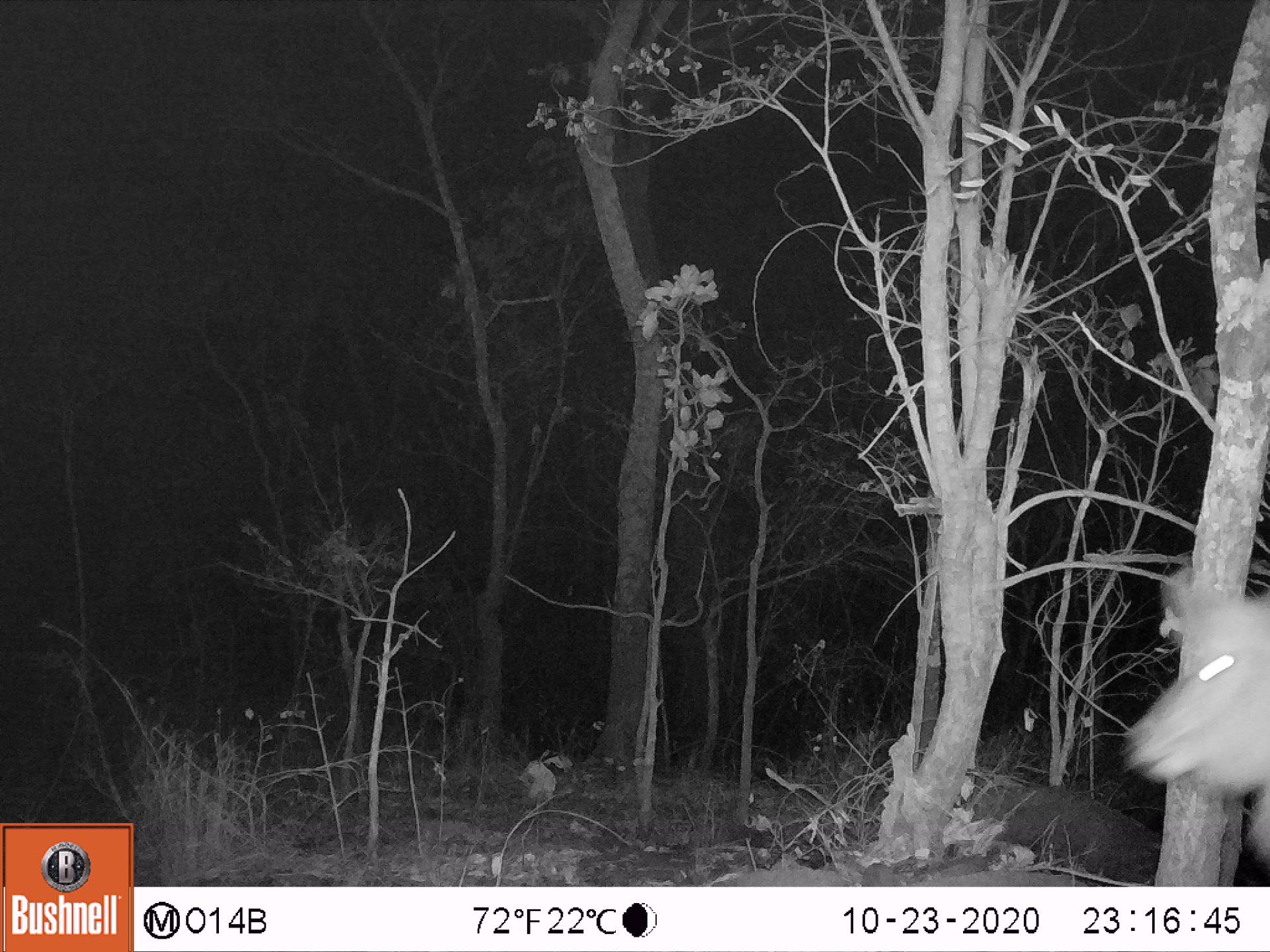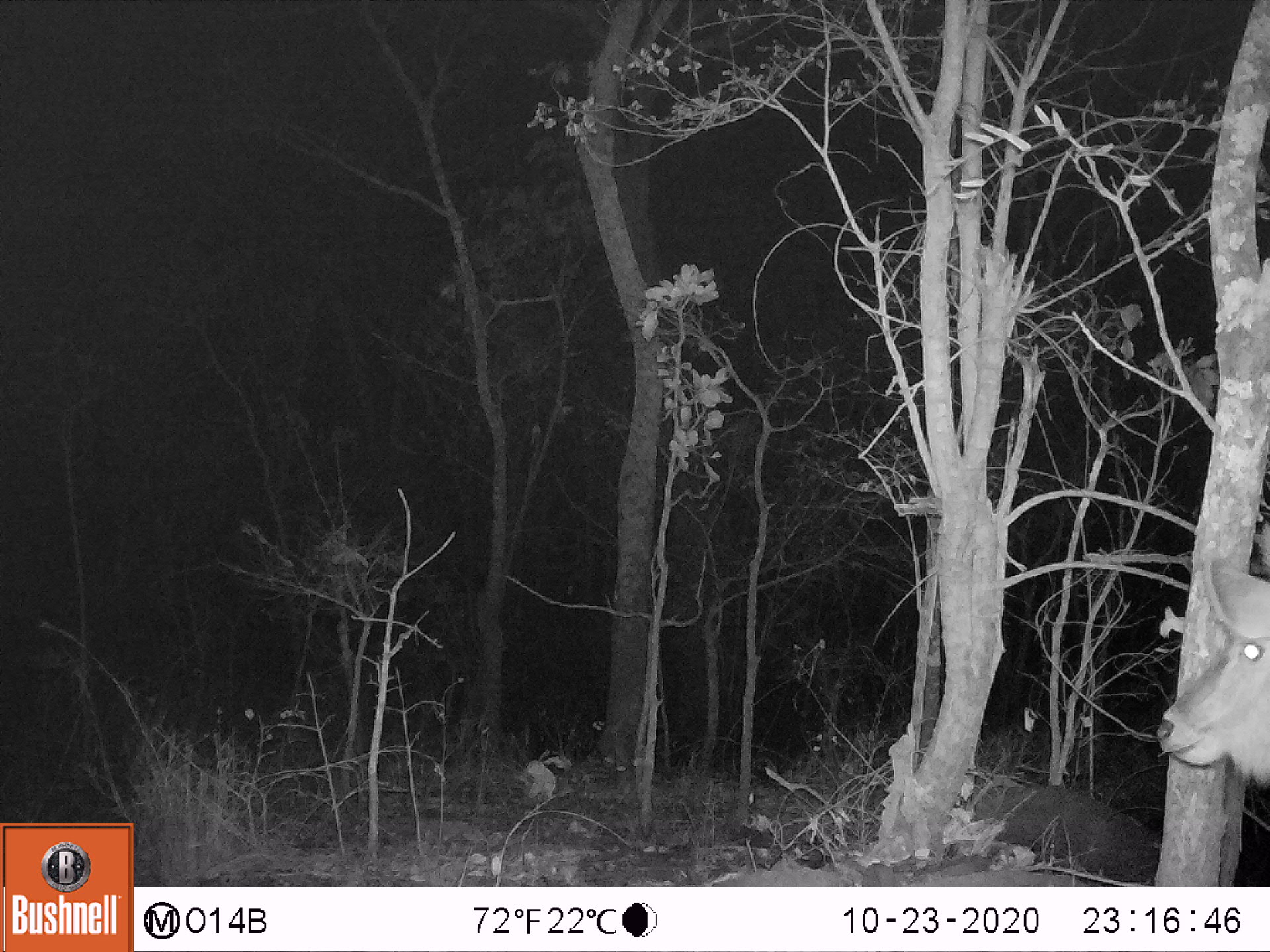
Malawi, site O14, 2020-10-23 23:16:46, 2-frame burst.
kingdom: Animalia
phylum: Chordata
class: Mammalia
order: Artiodactyla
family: Bovidae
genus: Kobus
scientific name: Kobus ellipsiprymnus ellipsiprymnus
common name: common waterbuck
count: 1